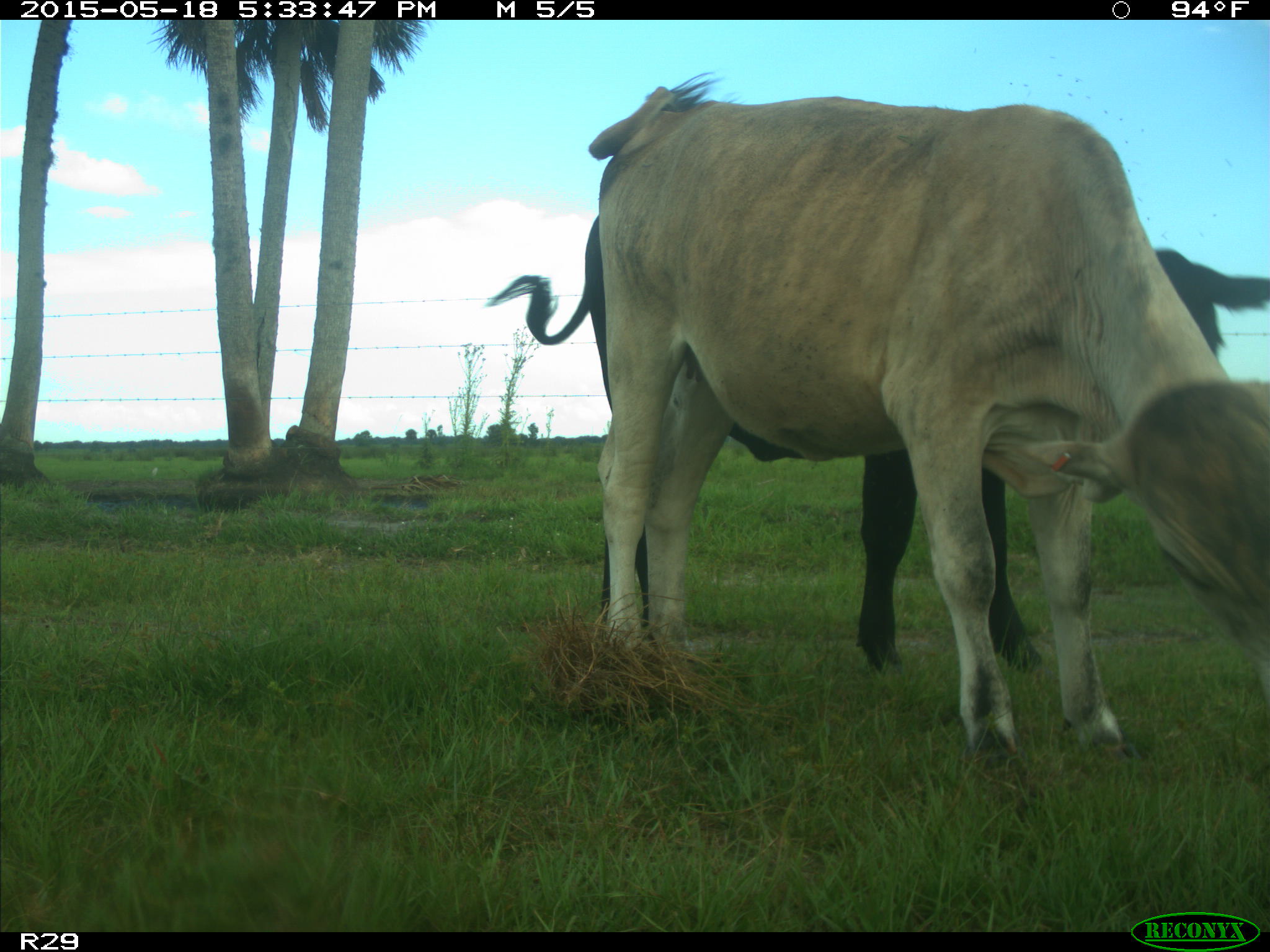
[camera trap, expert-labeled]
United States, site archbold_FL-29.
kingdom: Animalia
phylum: Chordata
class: Mammalia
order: Artiodactyla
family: Bovidae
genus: Bos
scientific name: Bos taurus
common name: domestic cow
Bos taurus (domestic cow).